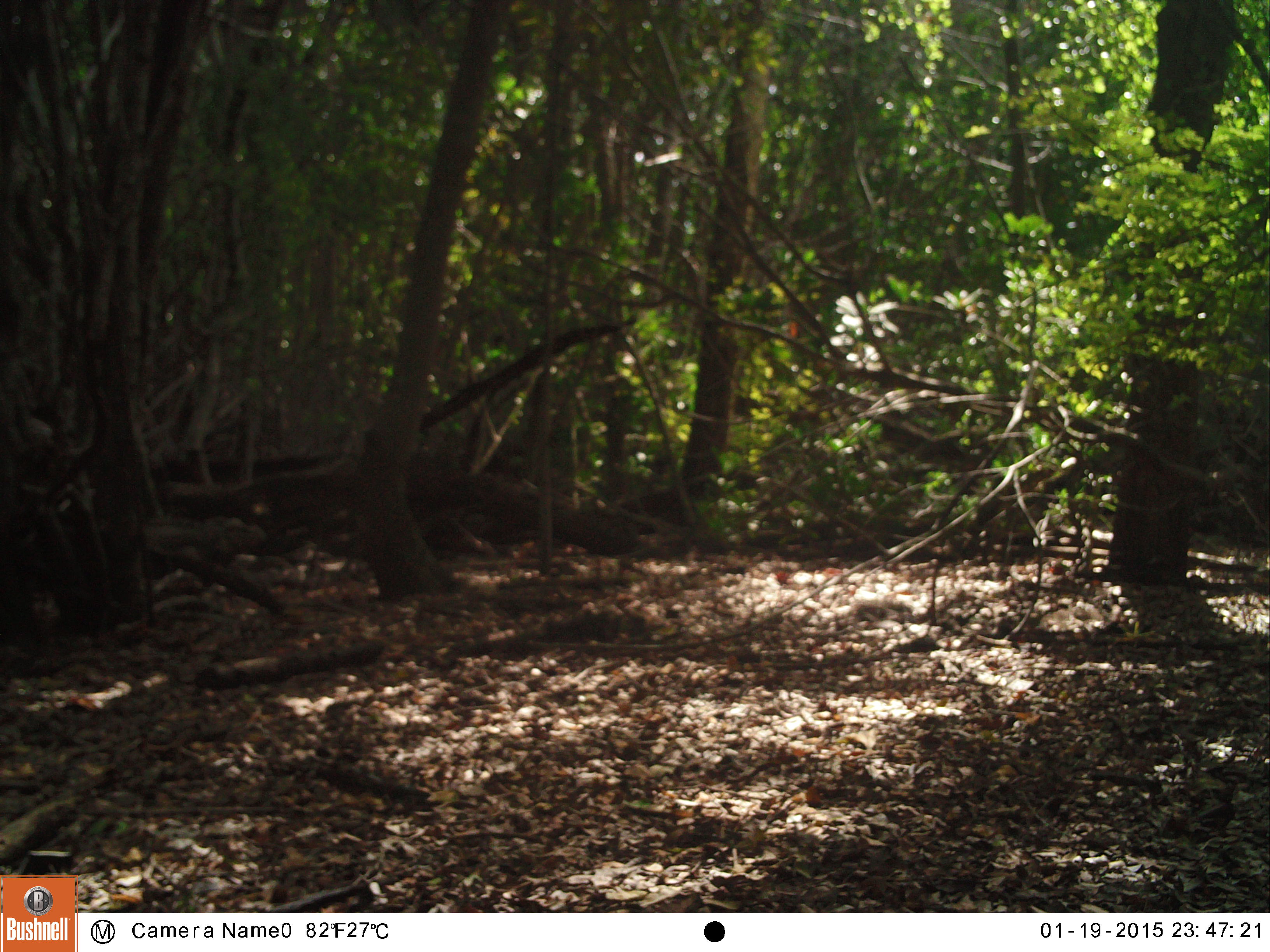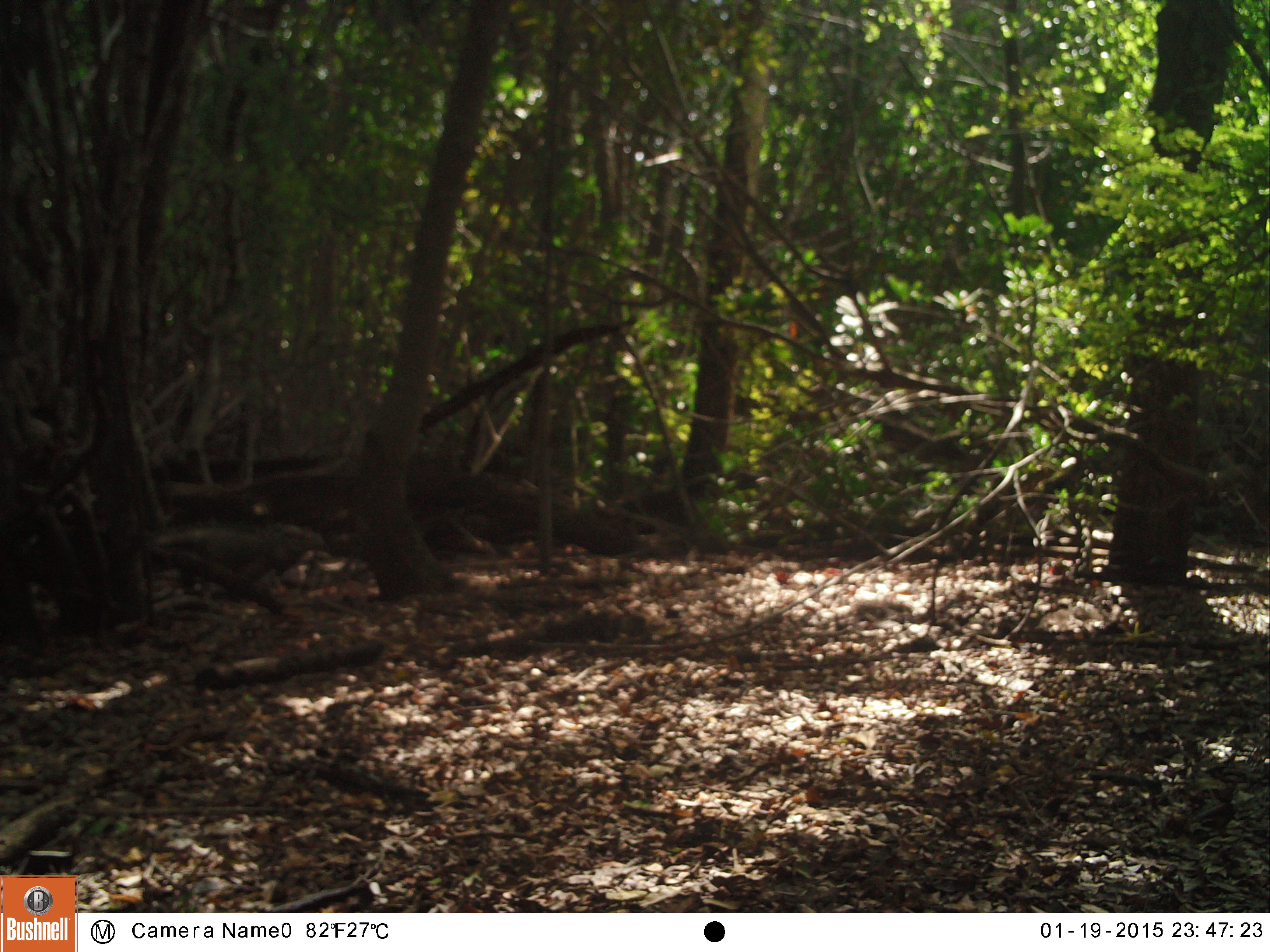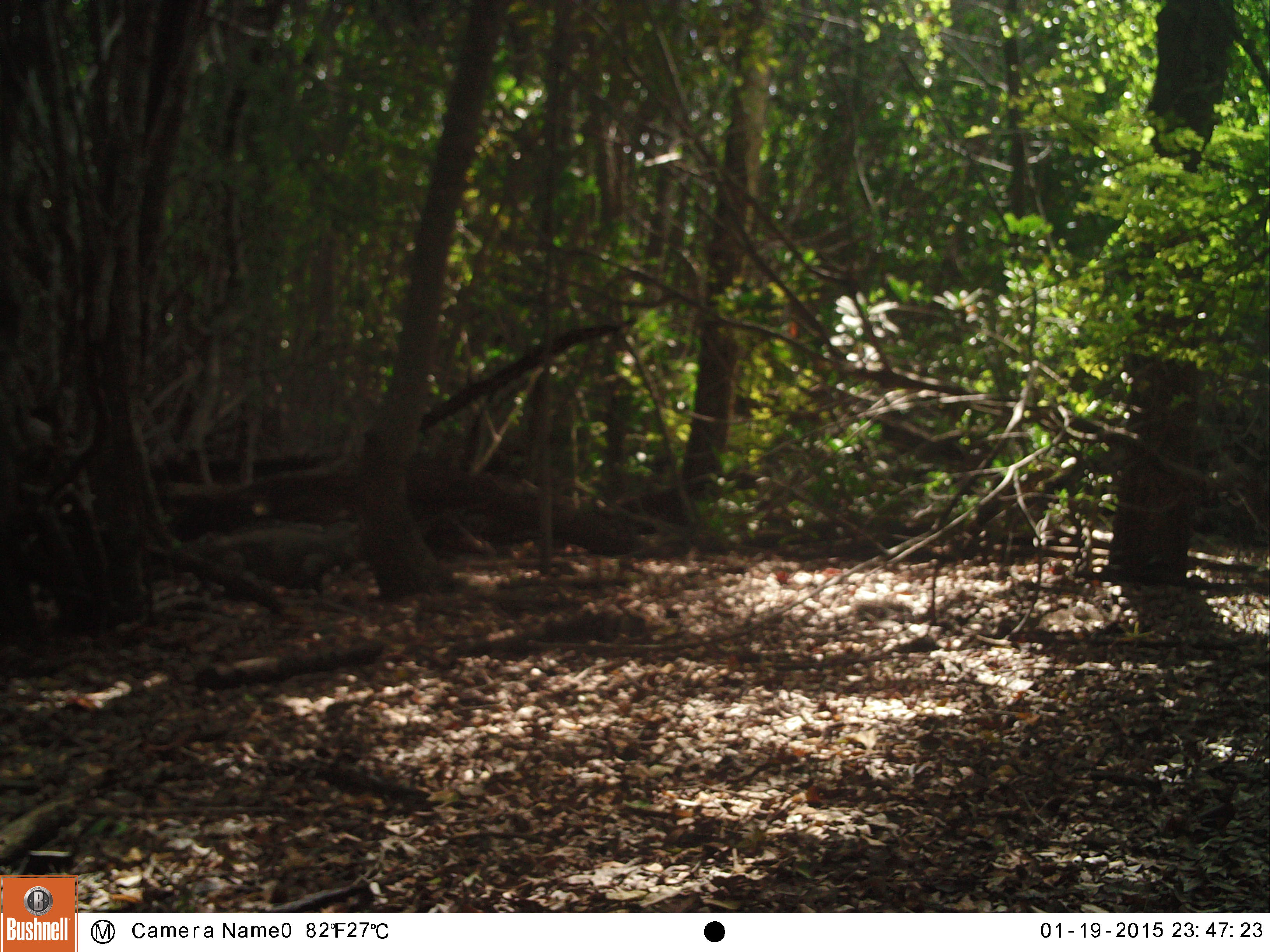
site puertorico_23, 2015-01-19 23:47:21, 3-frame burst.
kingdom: Animalia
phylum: Chordata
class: Reptilia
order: Squamata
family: Iguanidae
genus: Iguana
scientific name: Iguana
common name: typical iguanas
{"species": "Iguana (typical iguanas)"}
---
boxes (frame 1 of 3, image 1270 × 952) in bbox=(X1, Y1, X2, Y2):
iguana: bbox=(146, 506, 263, 564)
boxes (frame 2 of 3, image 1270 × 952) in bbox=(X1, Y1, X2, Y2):
iguana: bbox=(144, 514, 335, 616)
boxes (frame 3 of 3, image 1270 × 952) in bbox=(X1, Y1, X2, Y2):
iguana: bbox=(201, 516, 383, 586)